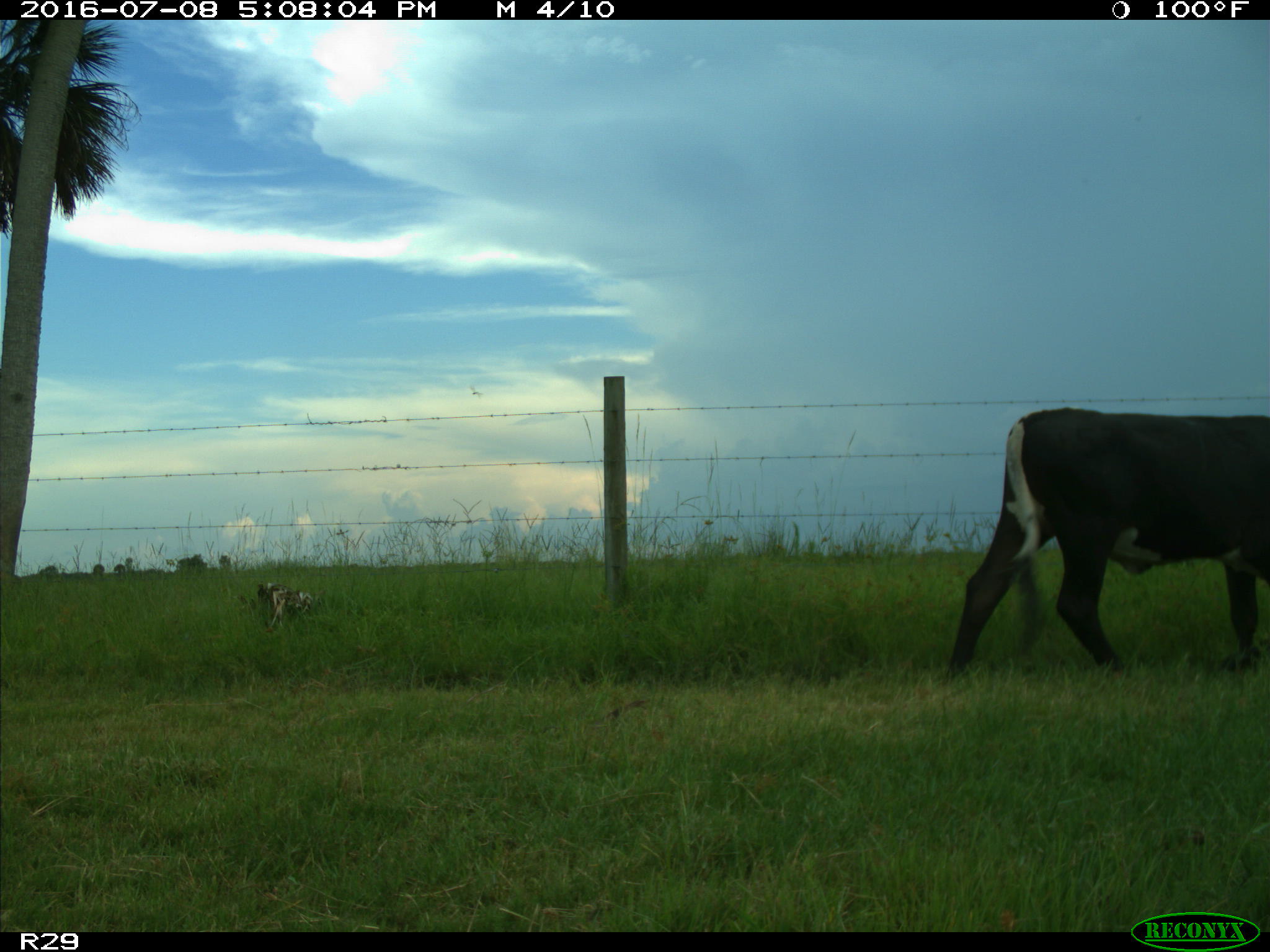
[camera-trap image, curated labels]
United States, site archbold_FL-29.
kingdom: Animalia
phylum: Chordata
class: Mammalia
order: Artiodactyla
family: Bovidae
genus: Bos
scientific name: Bos taurus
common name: domestic cow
Bos taurus (domestic cow).